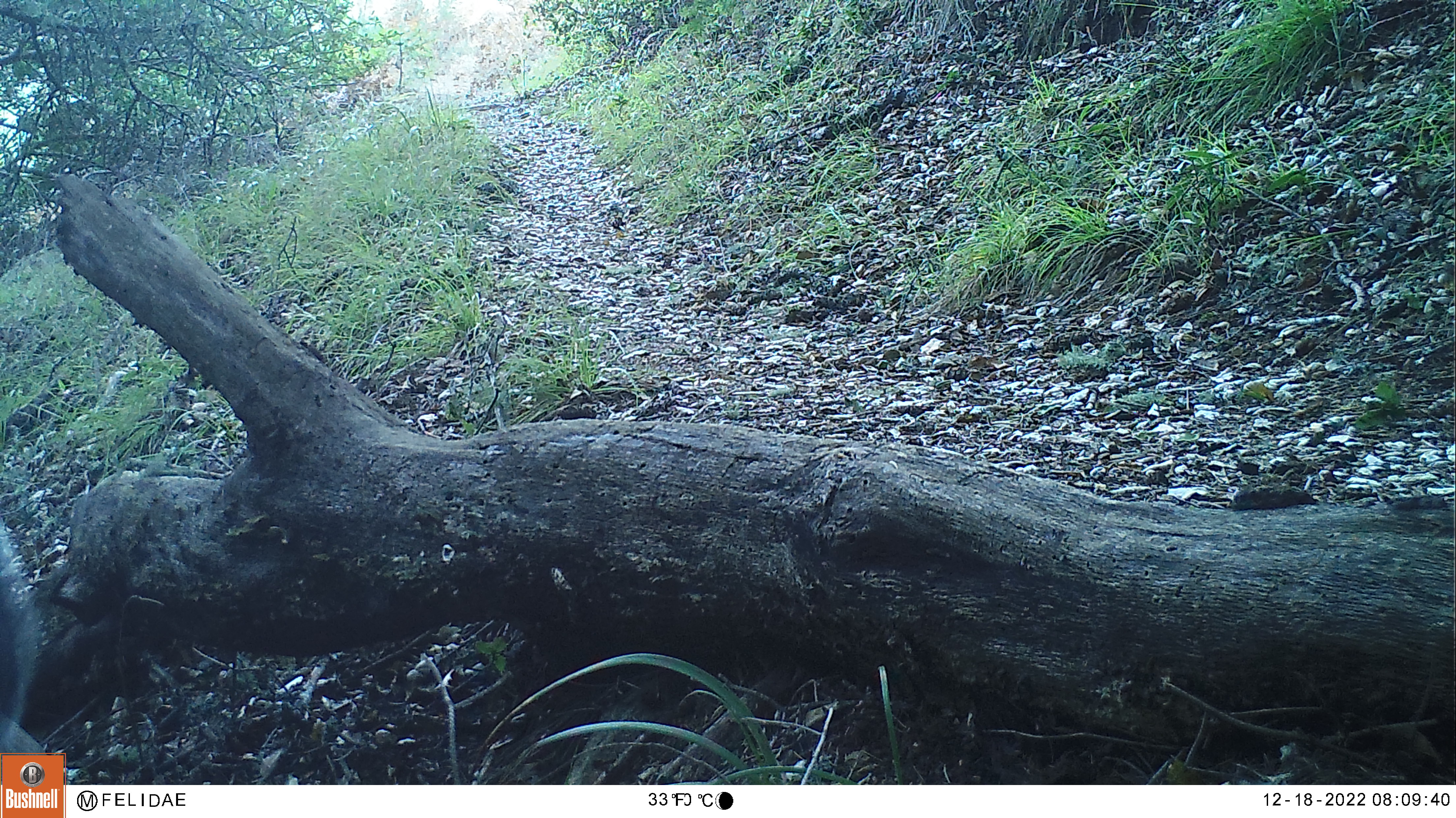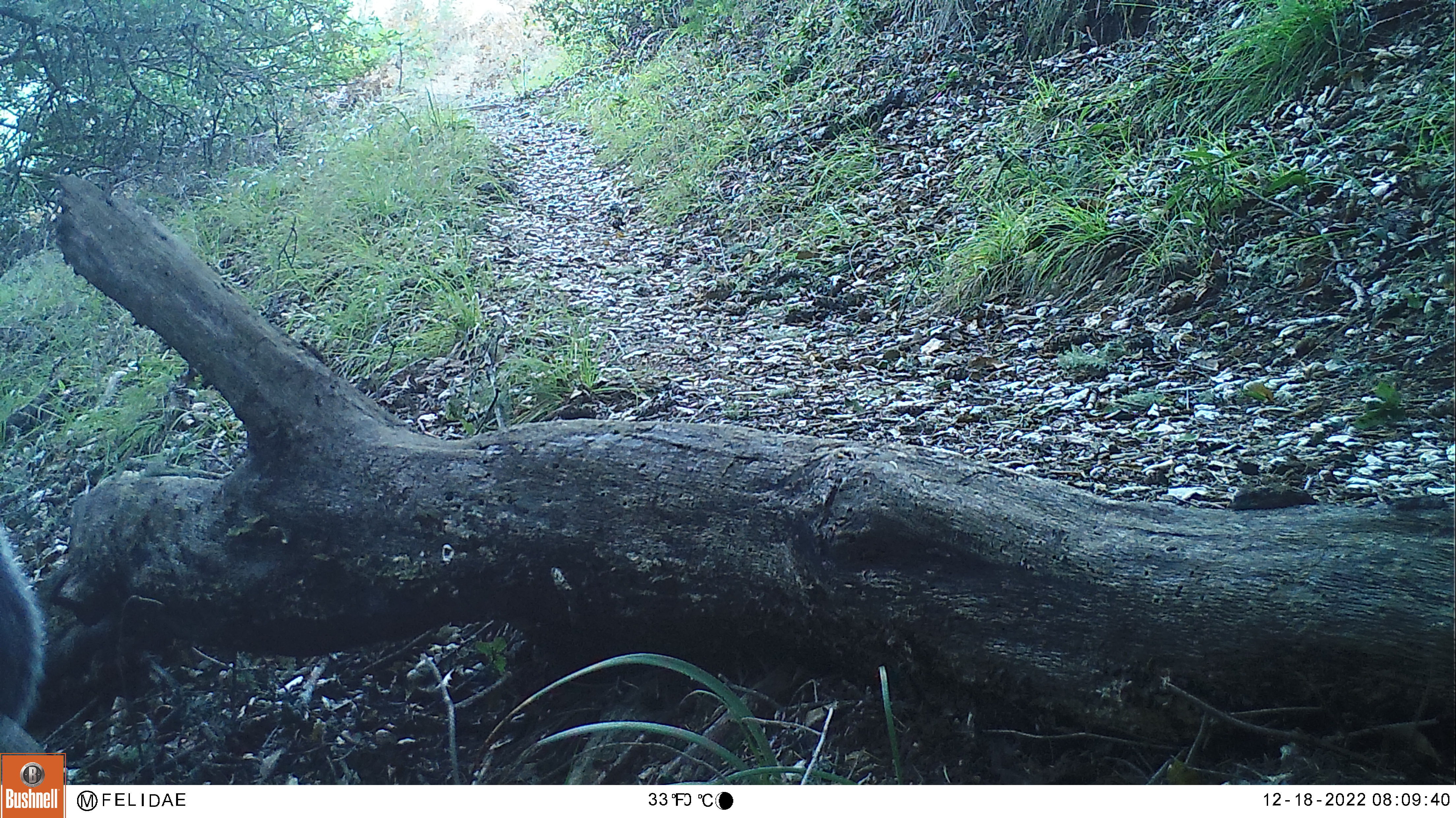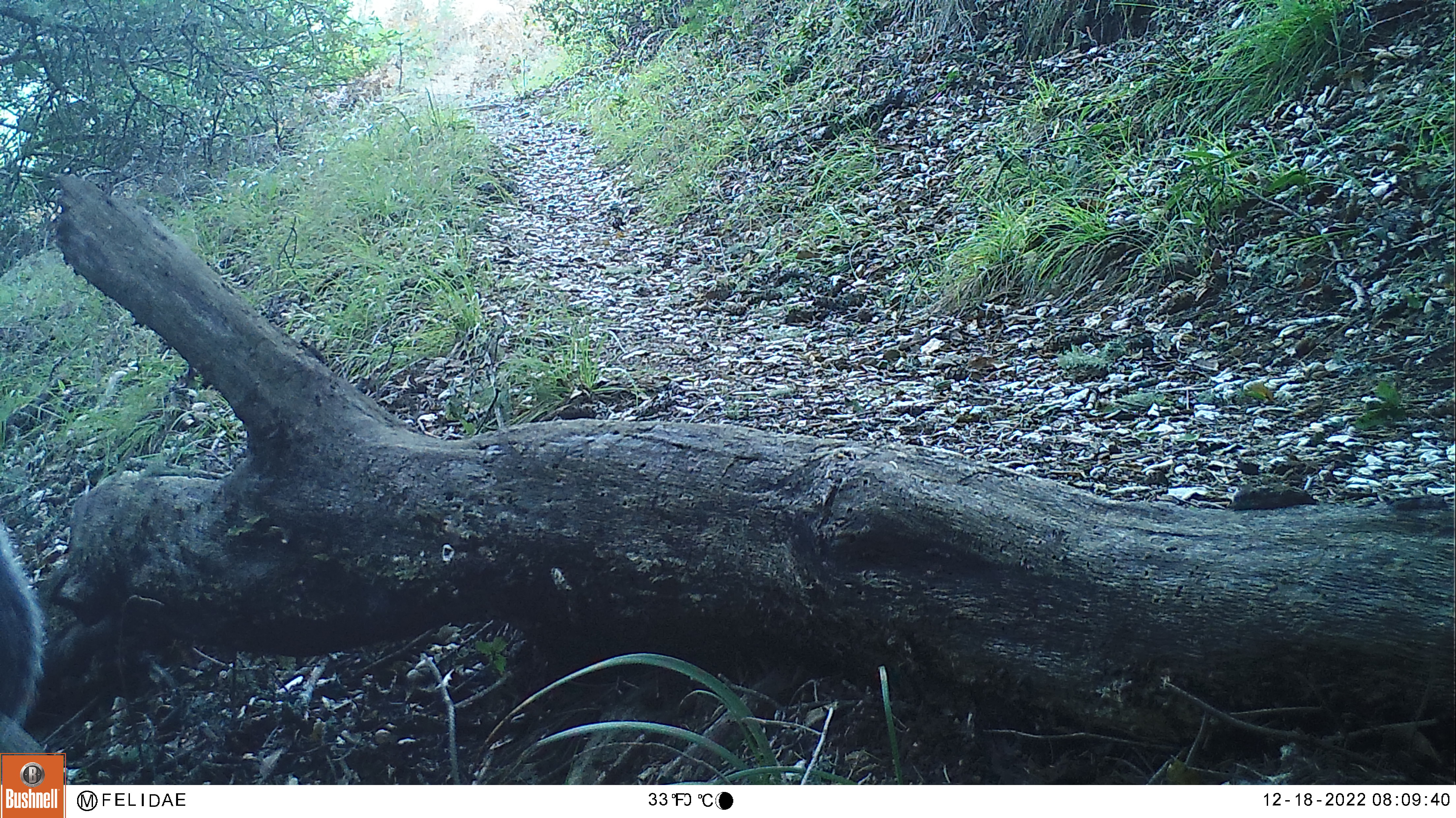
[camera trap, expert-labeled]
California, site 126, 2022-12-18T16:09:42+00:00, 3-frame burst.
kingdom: Animalia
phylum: Chordata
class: Mammalia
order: Rodentia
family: Sciuridae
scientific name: Sciuridae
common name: squirrel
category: unknown squirrel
Unknown squirrel (squirrel) (Sciuridae).